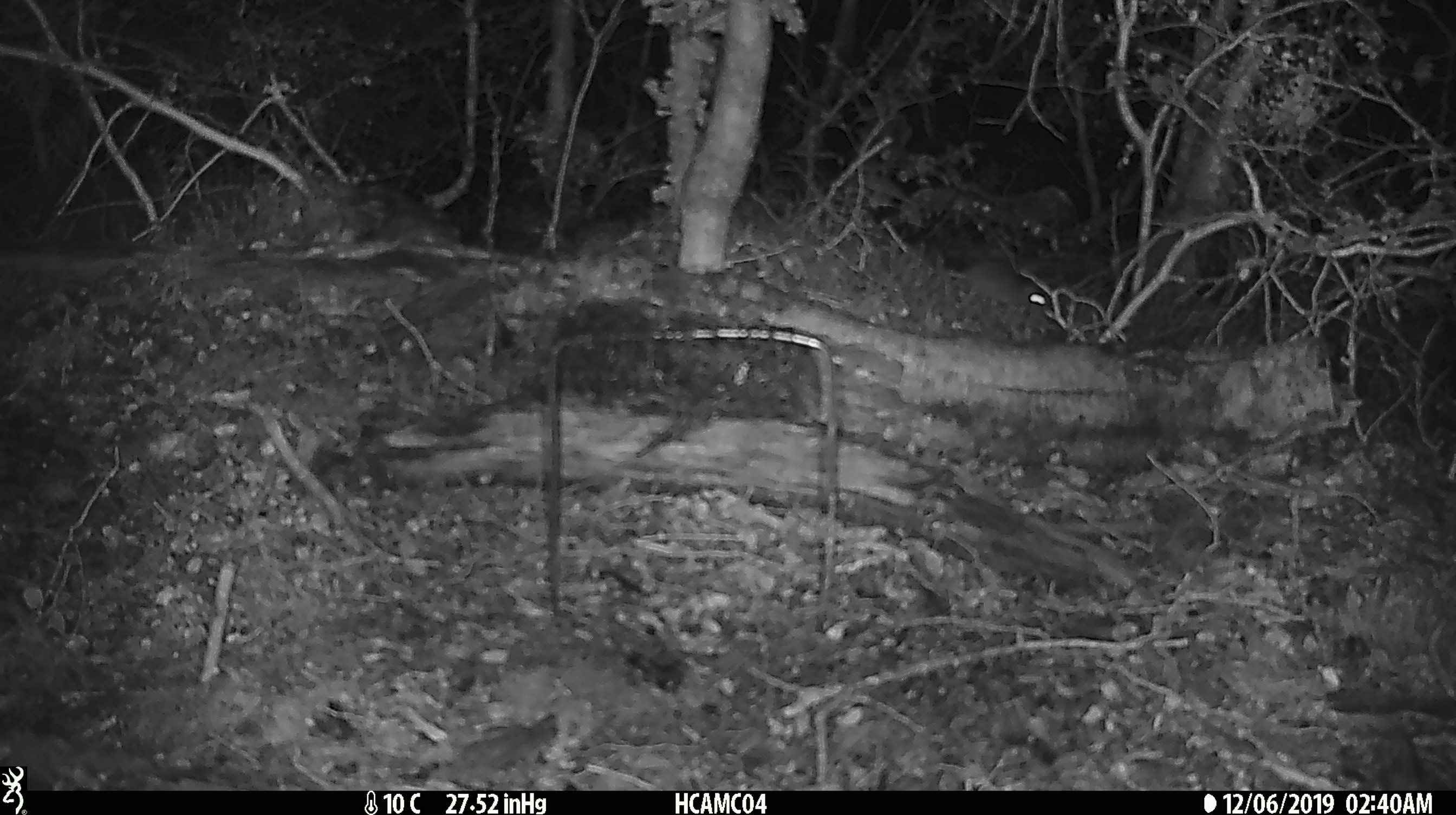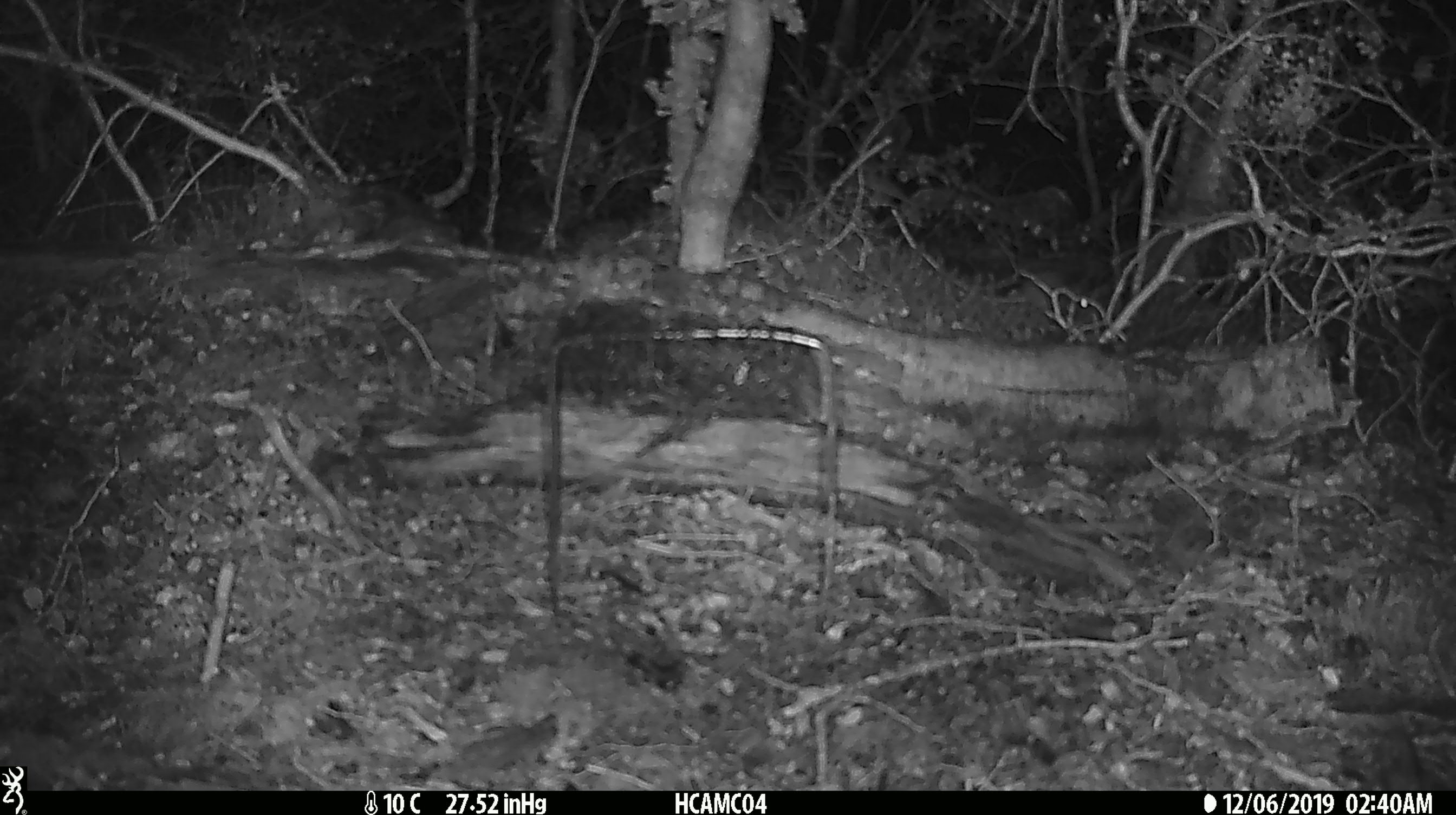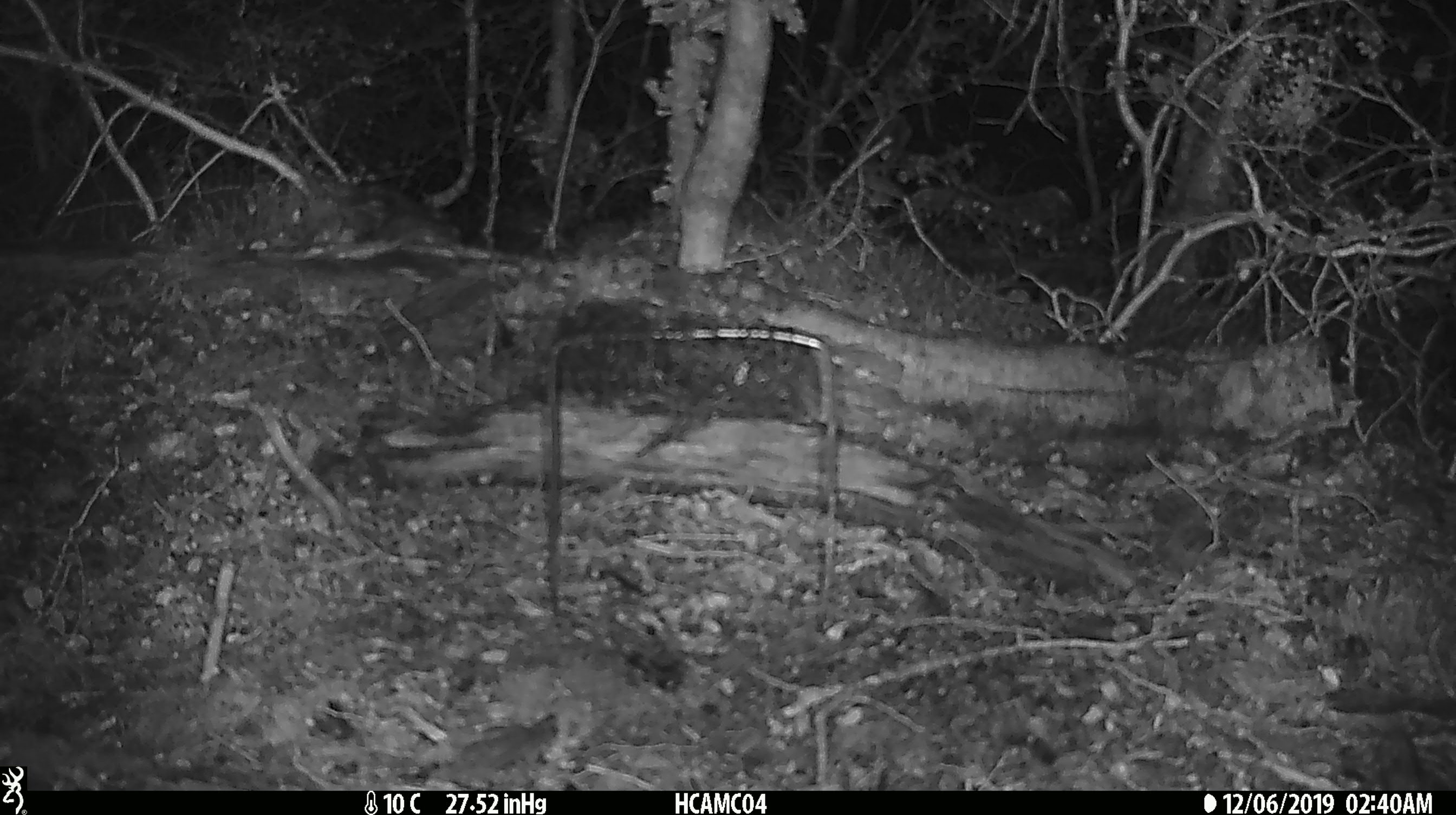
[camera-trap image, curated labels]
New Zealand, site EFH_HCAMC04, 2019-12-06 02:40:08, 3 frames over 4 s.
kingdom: Animalia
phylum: Chordata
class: Mammalia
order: Rodentia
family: Muridae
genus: Mus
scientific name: Mus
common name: mouse